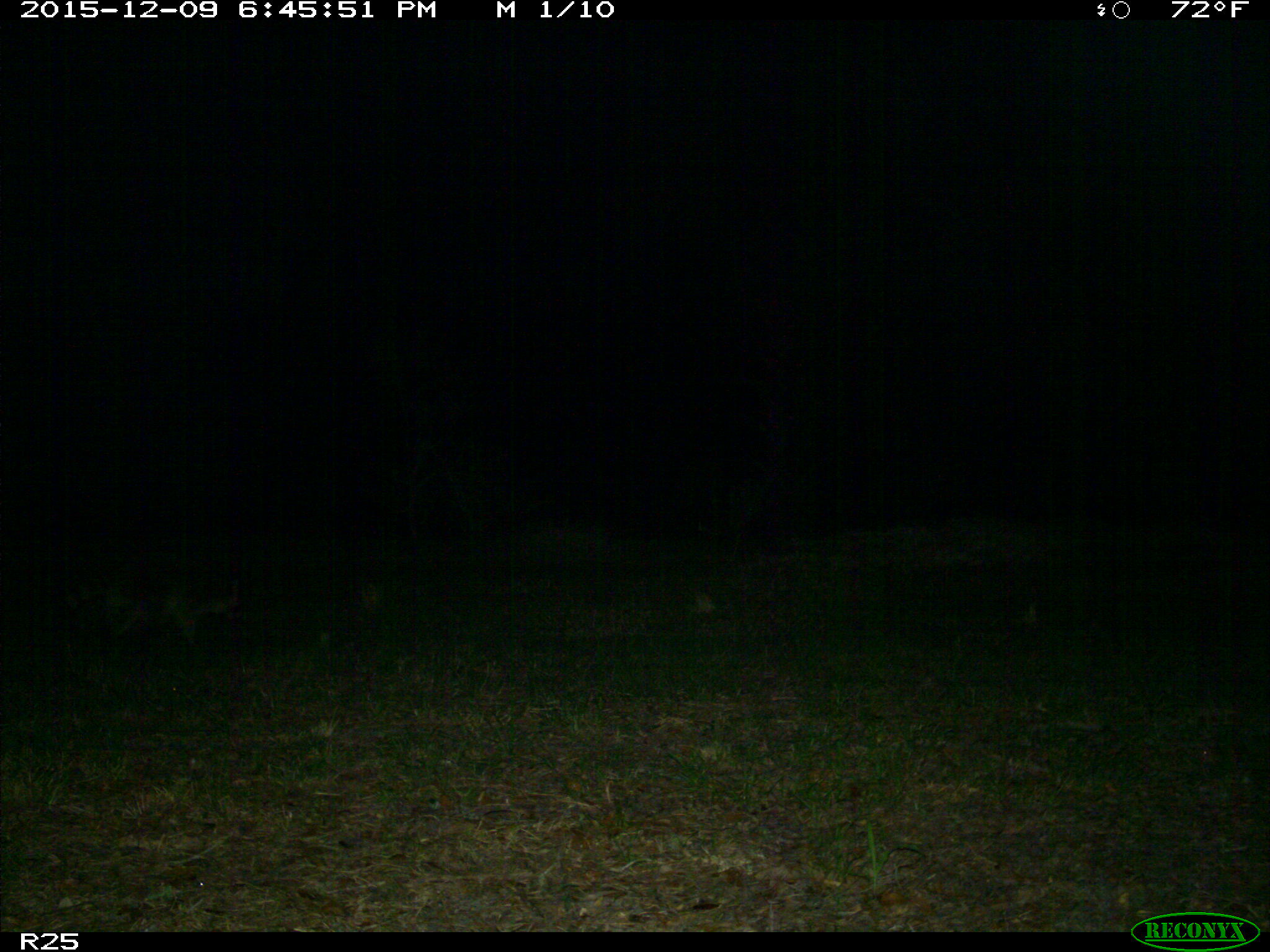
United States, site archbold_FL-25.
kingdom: Animalia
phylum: Chordata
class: Mammalia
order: Carnivora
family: Procyonidae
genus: Procyon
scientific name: Procyon lotor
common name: common raccoon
Procyon lotor (common raccoon).